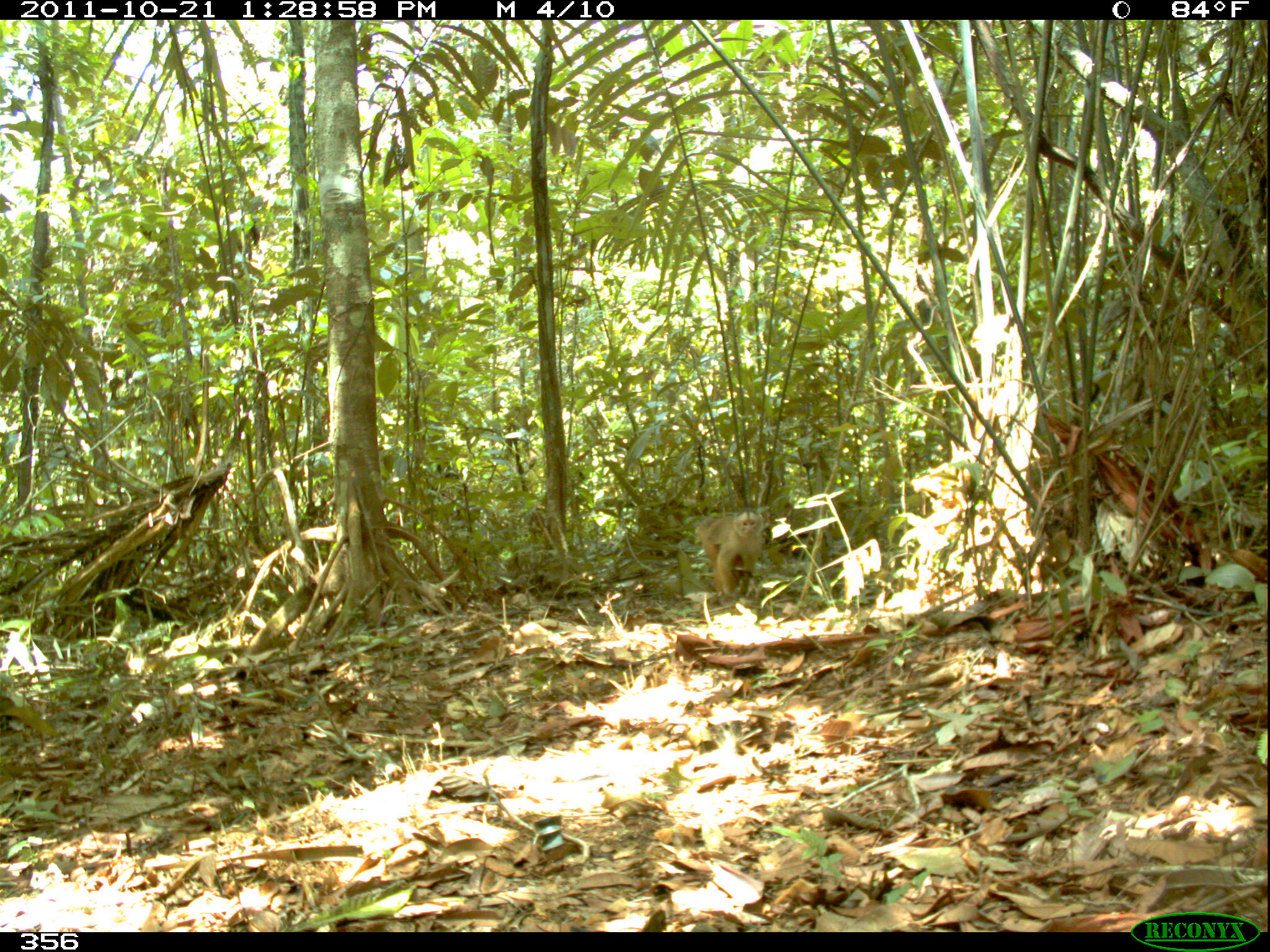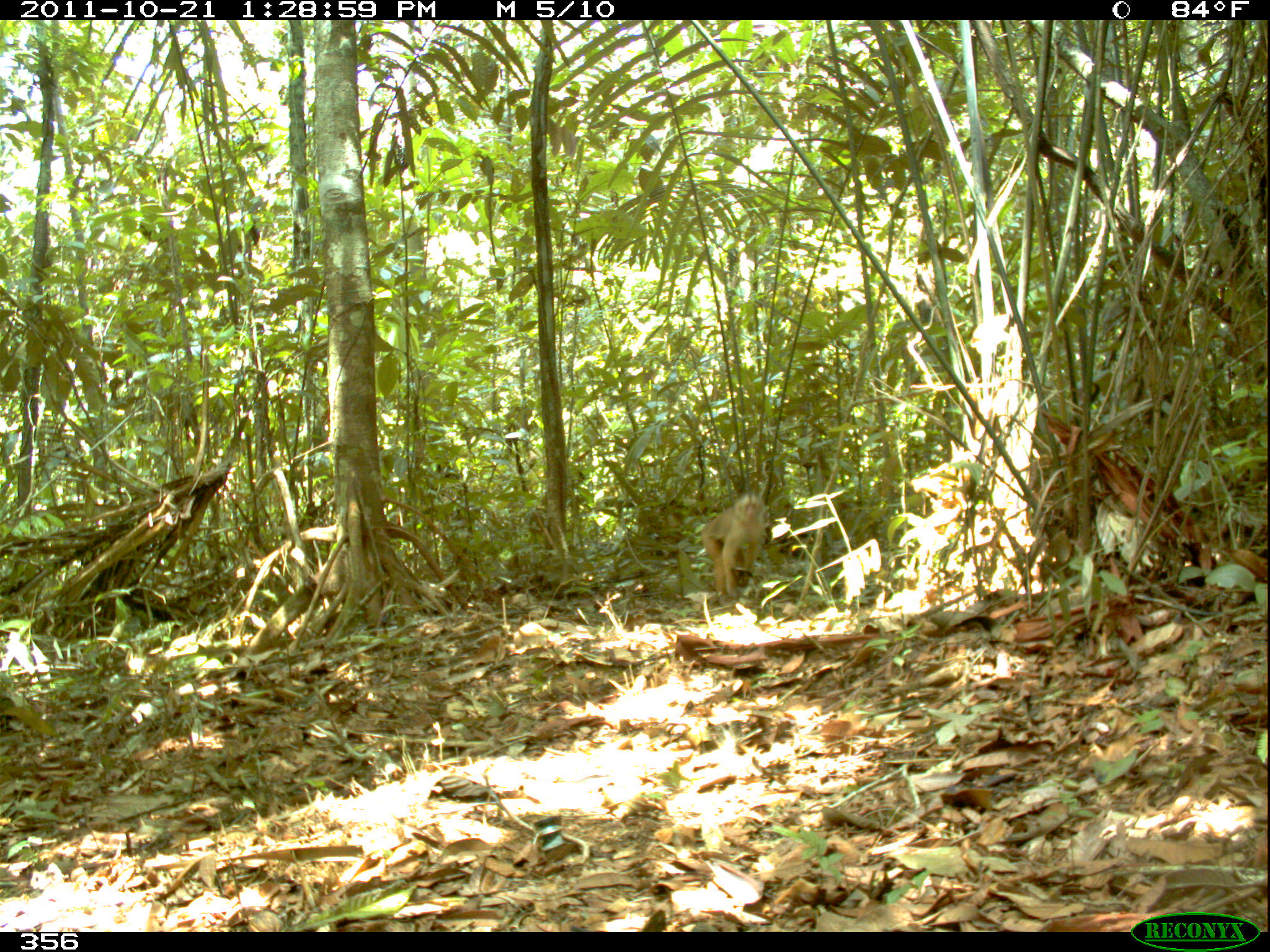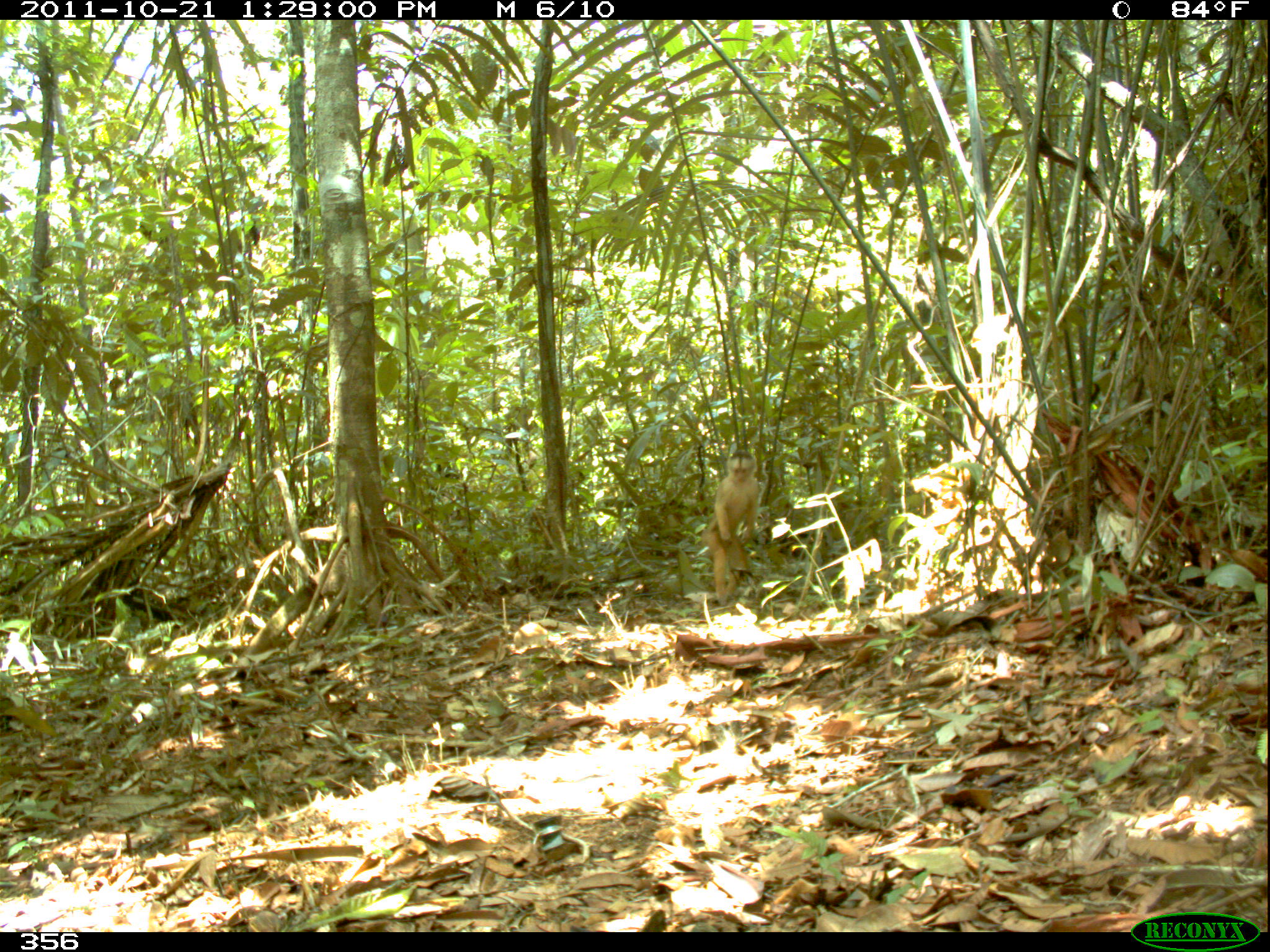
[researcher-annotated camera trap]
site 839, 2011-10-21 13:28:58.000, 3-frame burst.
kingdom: Animalia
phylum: Chordata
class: Mammalia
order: Primates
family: Cebidae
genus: Cebus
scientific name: Cebus albifrons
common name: white-fronted capuchin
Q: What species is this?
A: Cebus albifrons (white-fronted capuchin).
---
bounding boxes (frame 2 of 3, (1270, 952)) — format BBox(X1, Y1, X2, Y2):
cebus albifrons: BBox(700, 491, 766, 609)